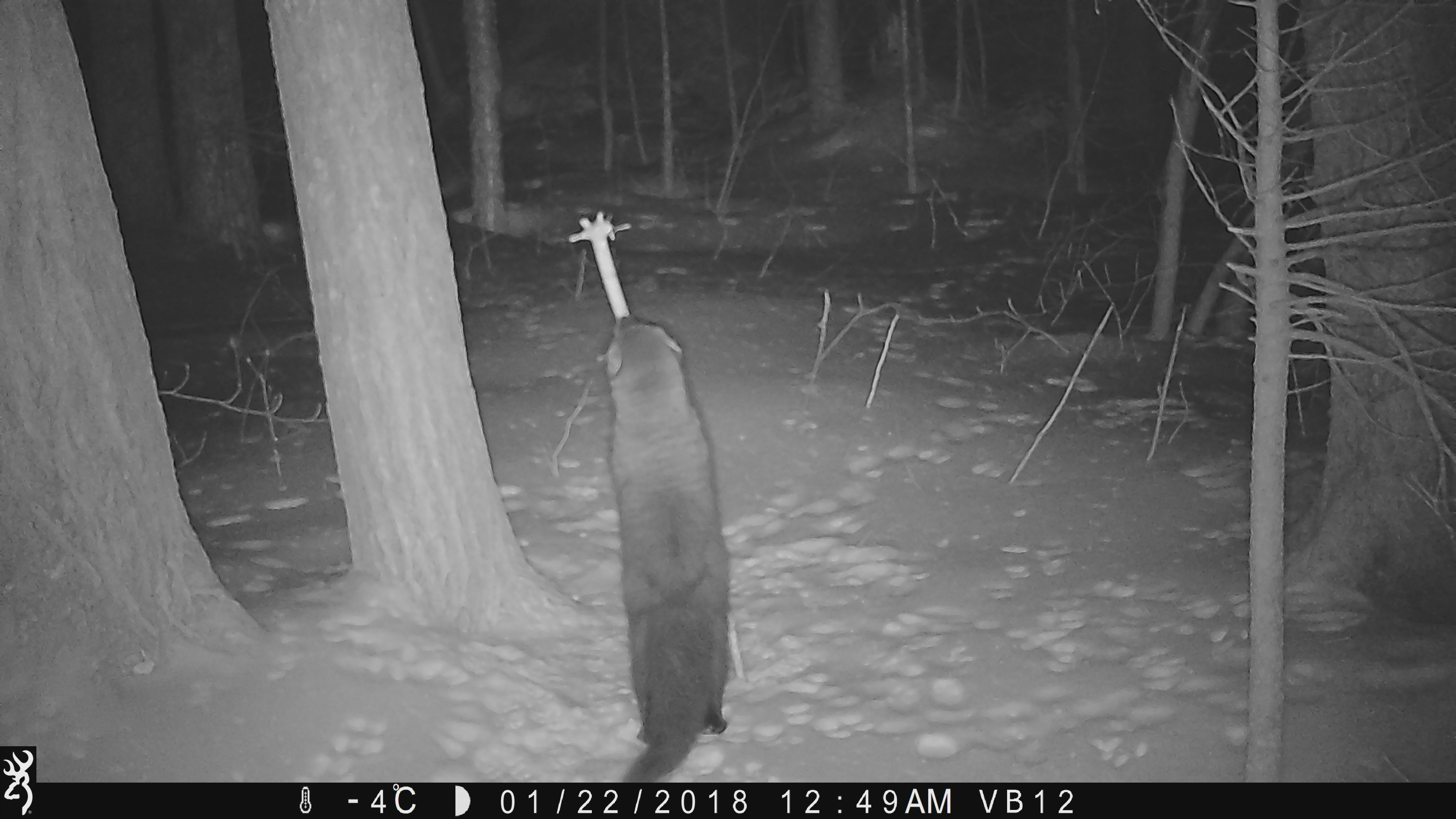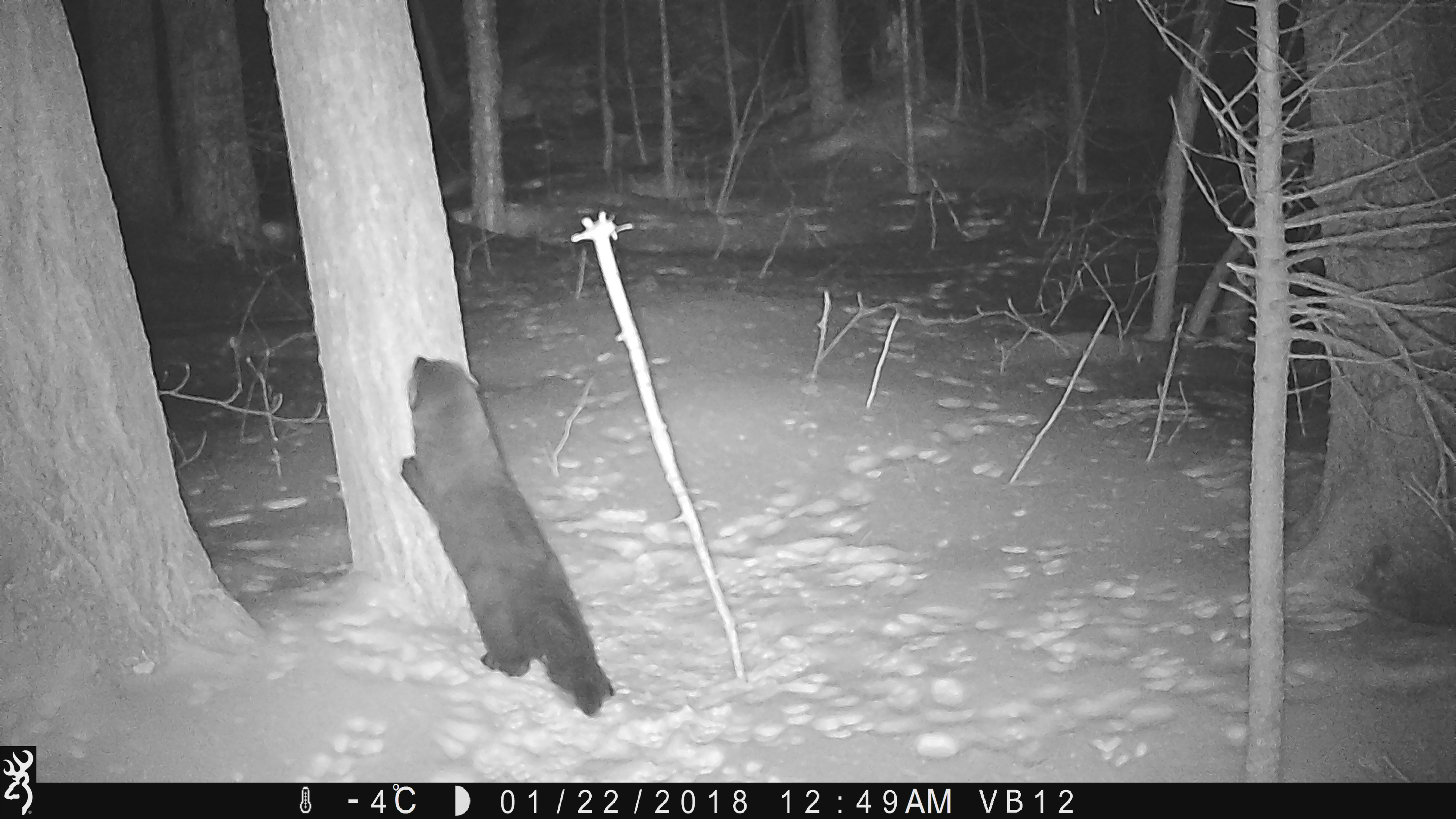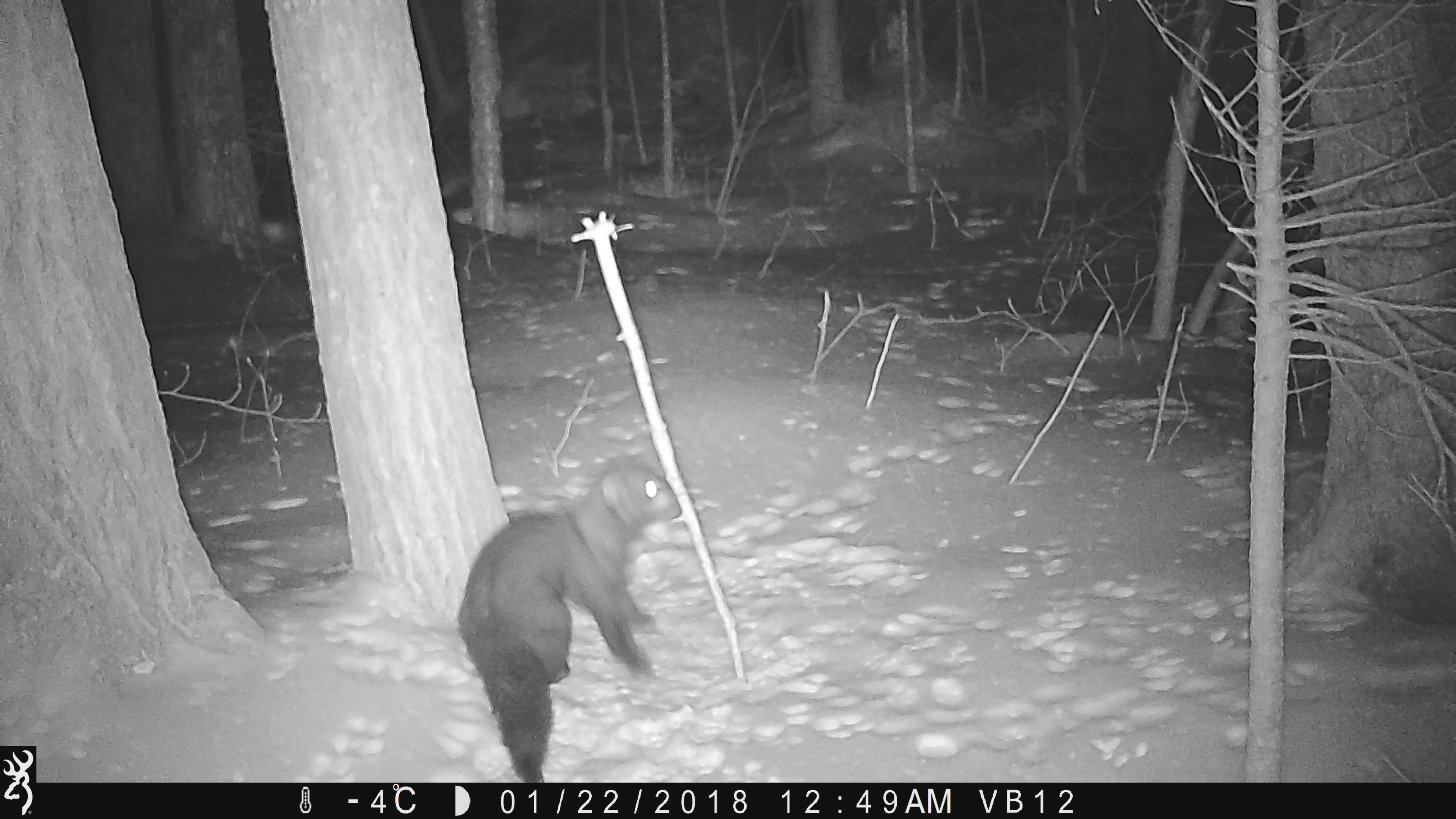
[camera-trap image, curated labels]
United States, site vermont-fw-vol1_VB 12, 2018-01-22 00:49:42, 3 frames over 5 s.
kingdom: Animalia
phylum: Chordata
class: Mammalia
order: Carnivora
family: Mustelidae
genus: Pekania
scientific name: Pekania pennanti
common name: fisher